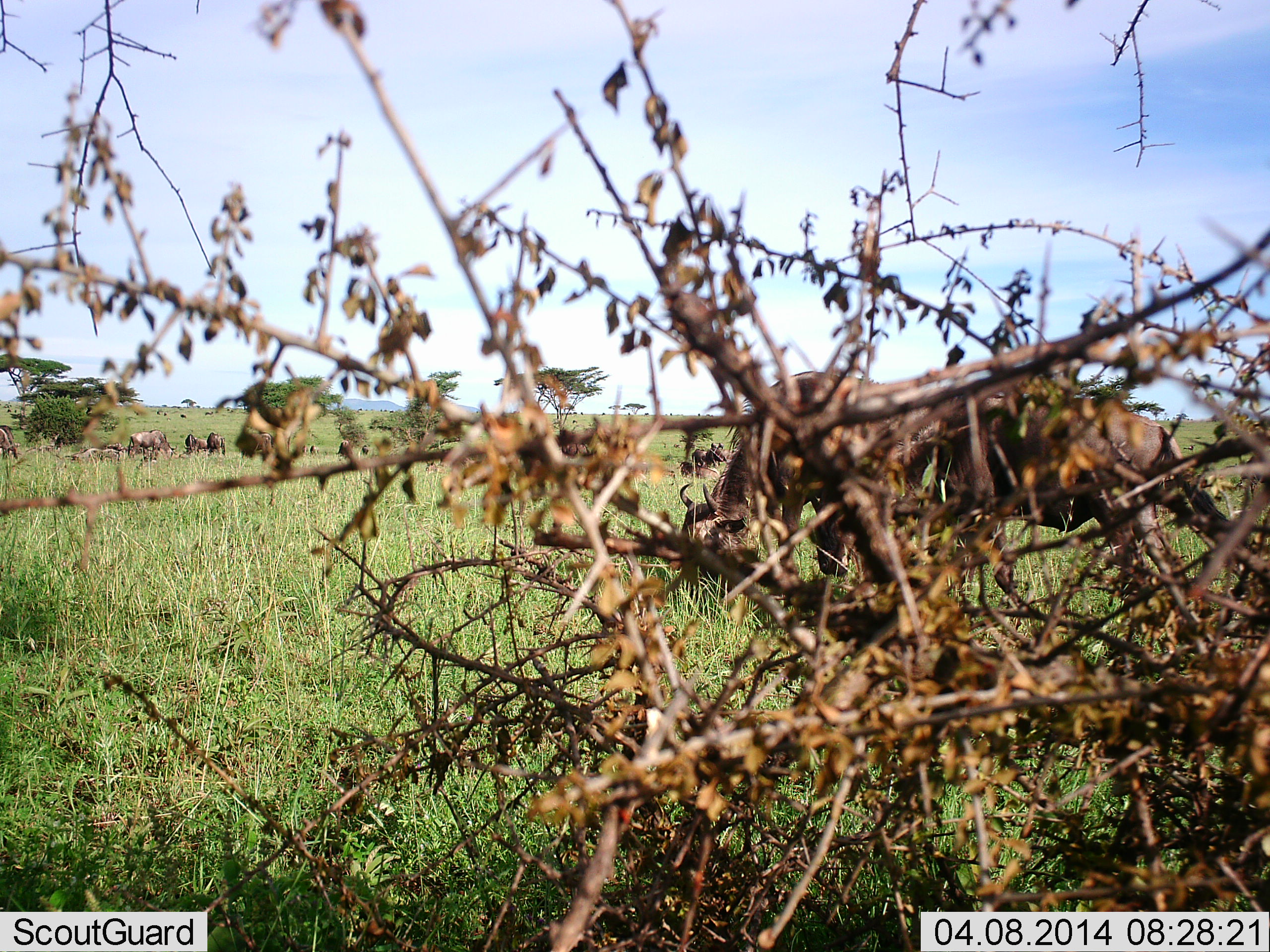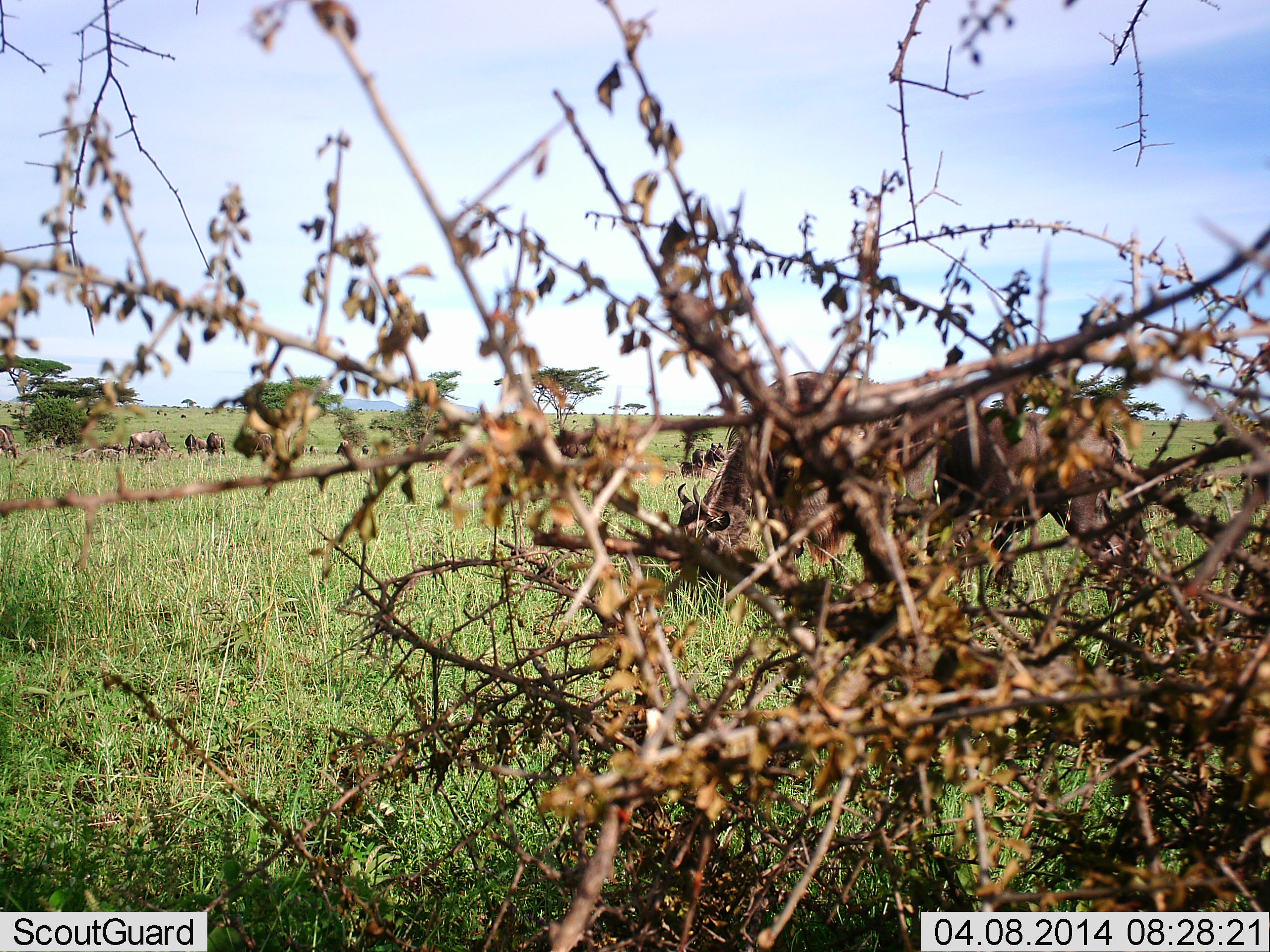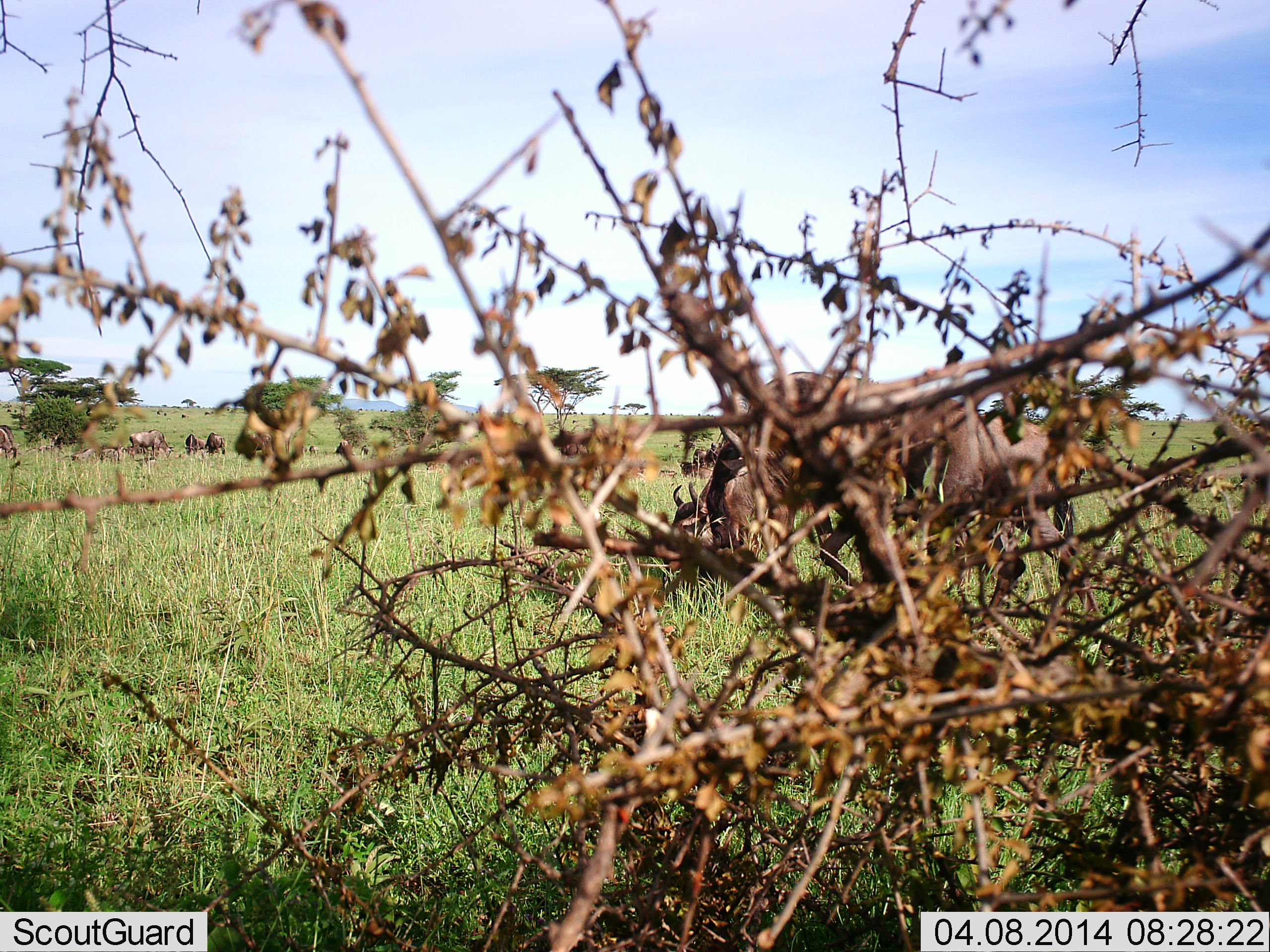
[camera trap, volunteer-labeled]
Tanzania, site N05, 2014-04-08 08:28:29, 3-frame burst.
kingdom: Animalia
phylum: Chordata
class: Mammalia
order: Artiodactyla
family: Bovidae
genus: Connochaetes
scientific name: Connochaetes taurinus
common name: blue wildebeest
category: wildebeest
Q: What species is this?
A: Wildebeest (blue wildebeest) (Connochaetes taurinus).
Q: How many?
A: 10.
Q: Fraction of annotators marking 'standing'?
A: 30%.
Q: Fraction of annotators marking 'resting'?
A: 10%.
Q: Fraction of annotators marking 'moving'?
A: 30%.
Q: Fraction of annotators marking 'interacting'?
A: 0%.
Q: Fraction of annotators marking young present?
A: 0%.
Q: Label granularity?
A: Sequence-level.